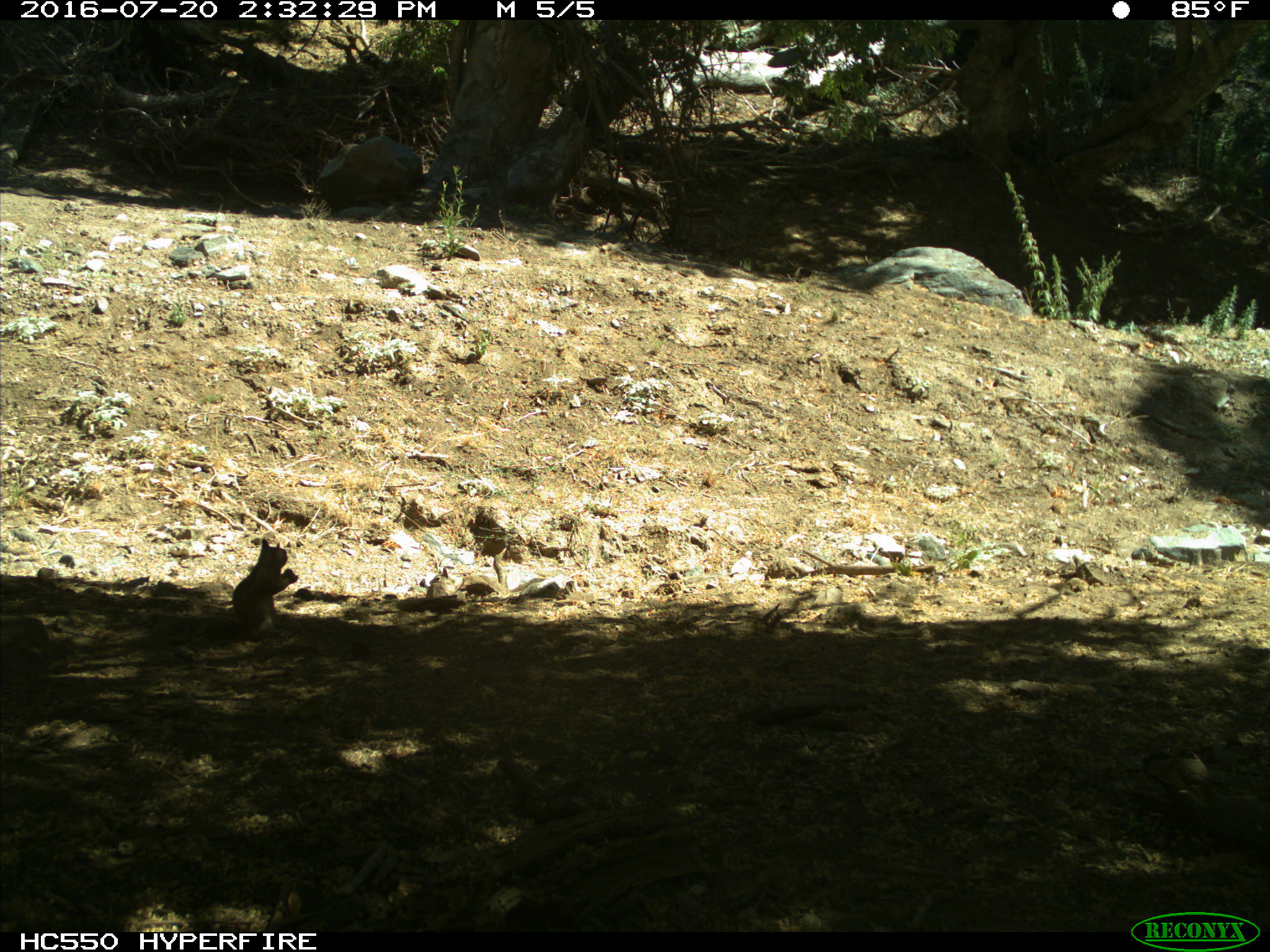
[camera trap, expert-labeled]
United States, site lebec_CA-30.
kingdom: Animalia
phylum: Chordata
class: Mammalia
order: Rodentia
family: Sciuridae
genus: Otospermophilus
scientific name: Otospermophilus beecheyi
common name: california ground squirrel